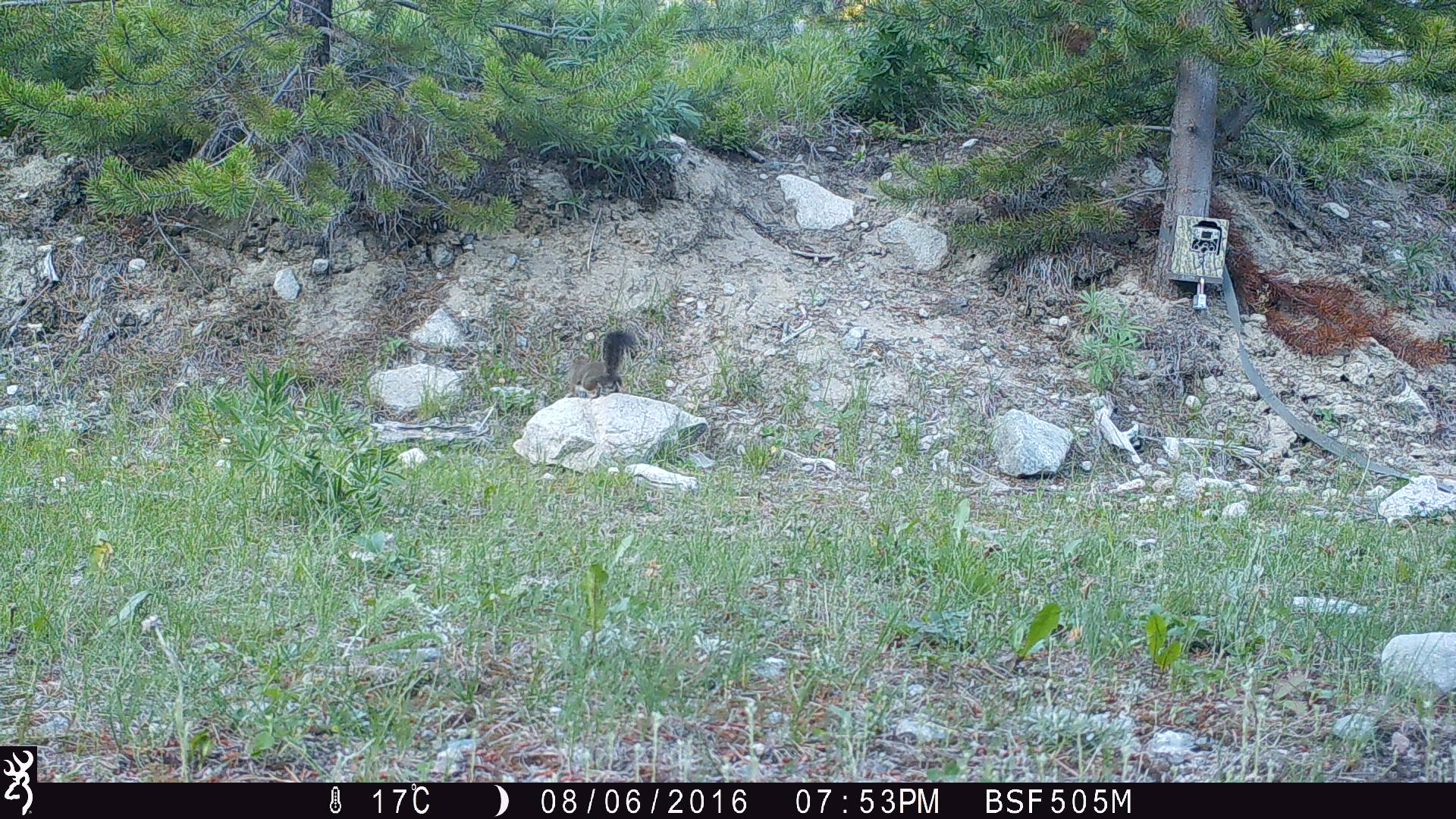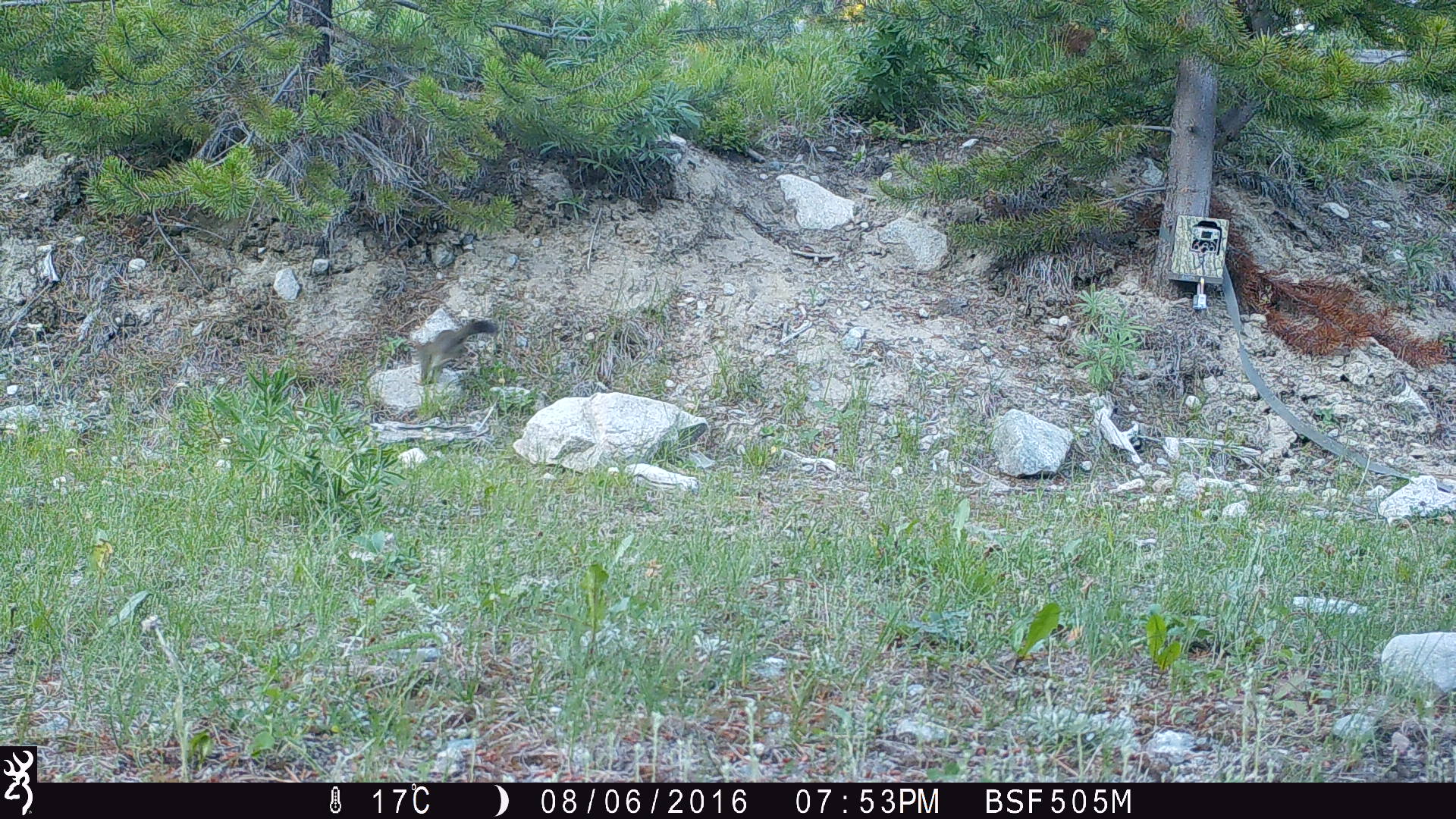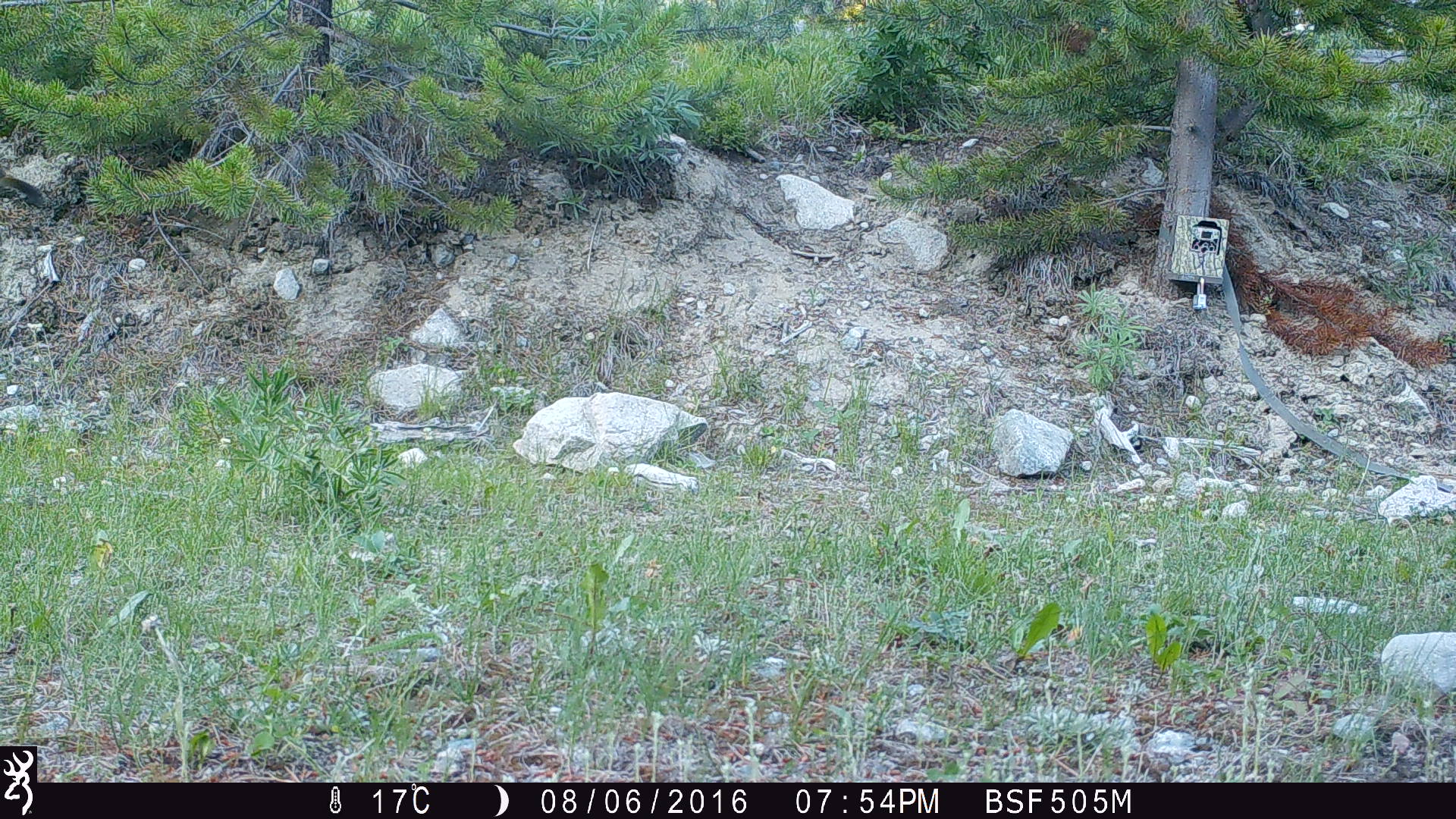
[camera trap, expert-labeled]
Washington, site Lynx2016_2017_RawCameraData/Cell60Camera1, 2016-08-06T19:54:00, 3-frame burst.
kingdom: Animalia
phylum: Chordata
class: Mammalia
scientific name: Mammalia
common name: small mammal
Small mammal (Mammalia). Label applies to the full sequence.